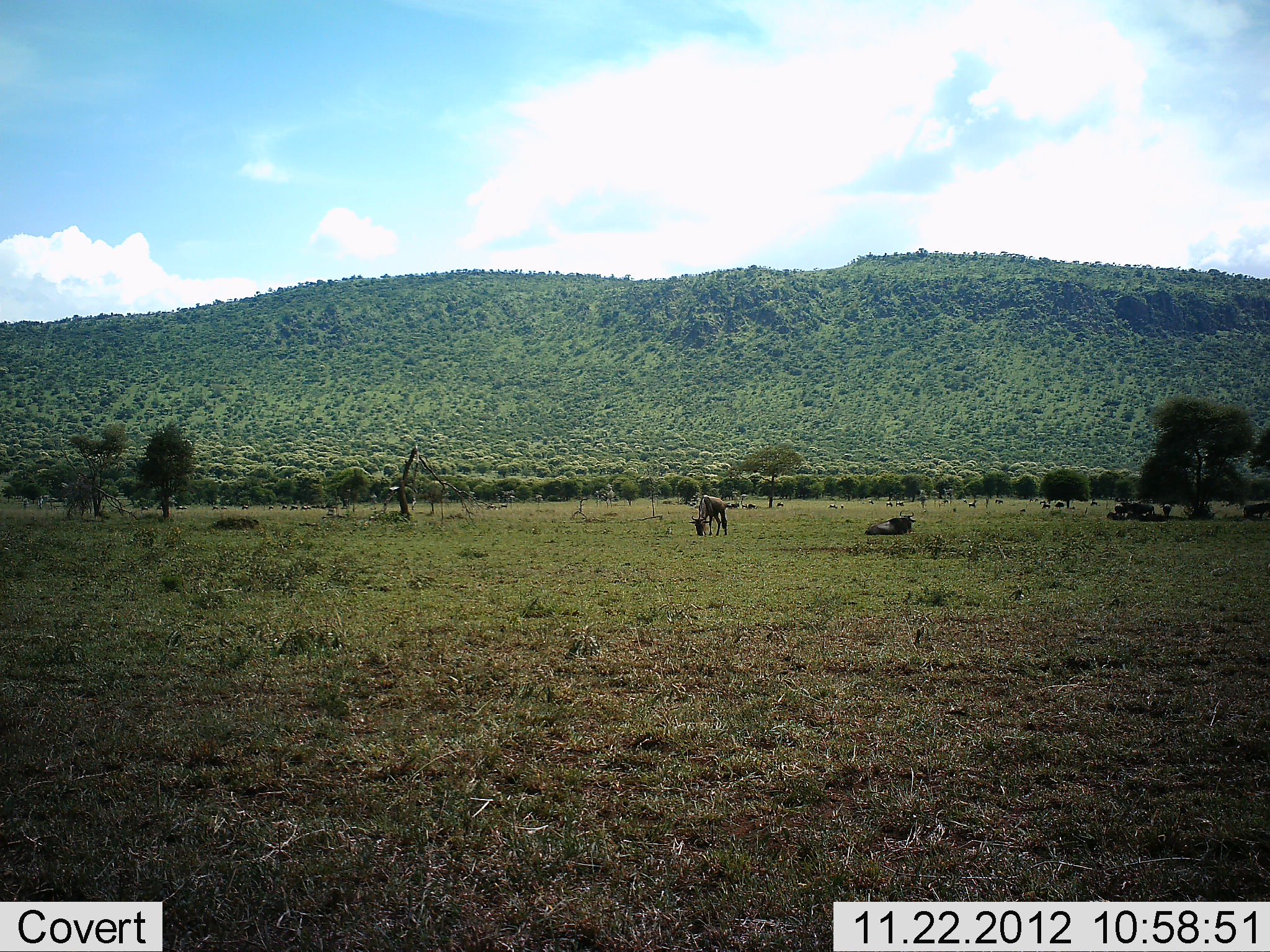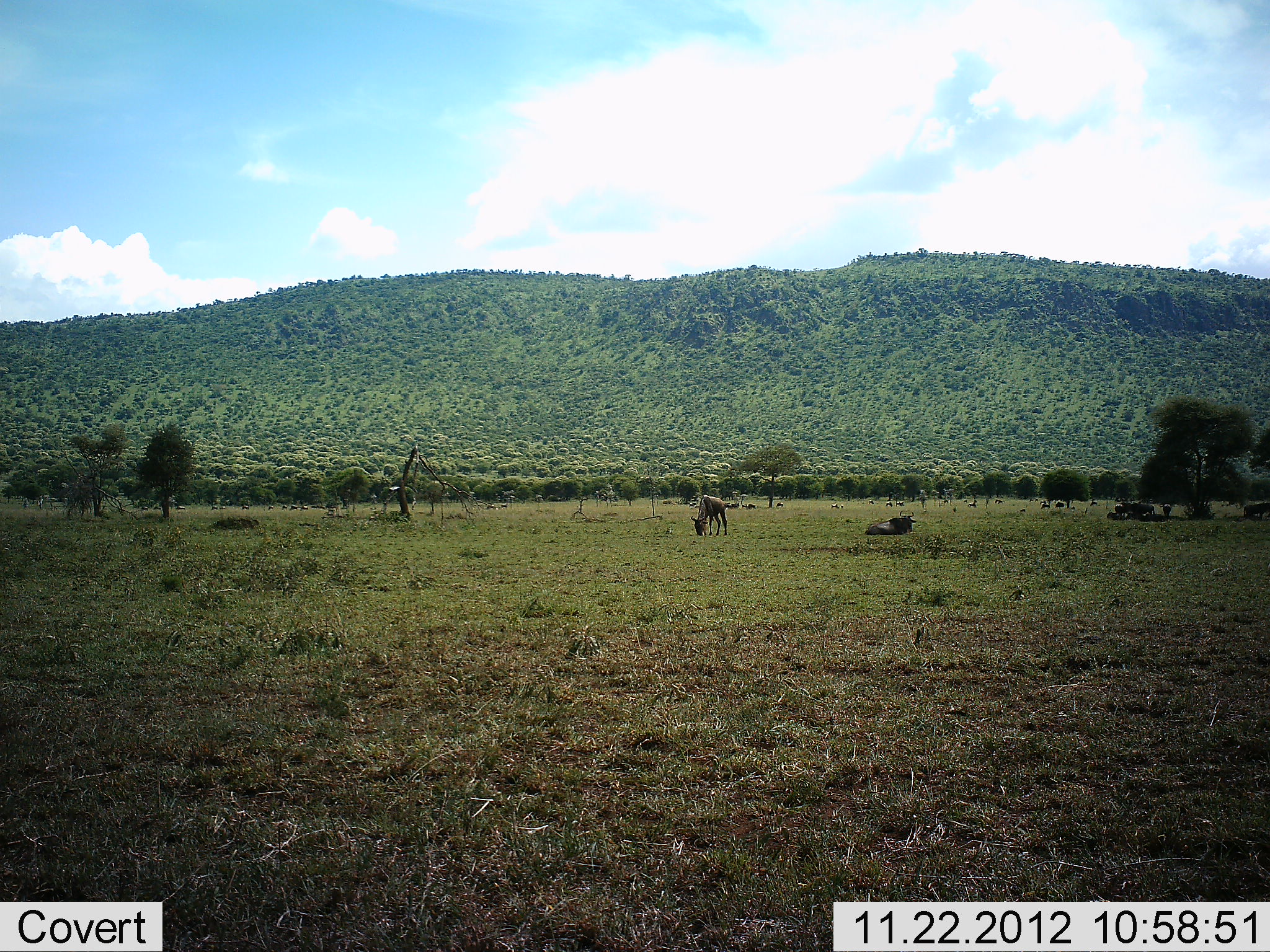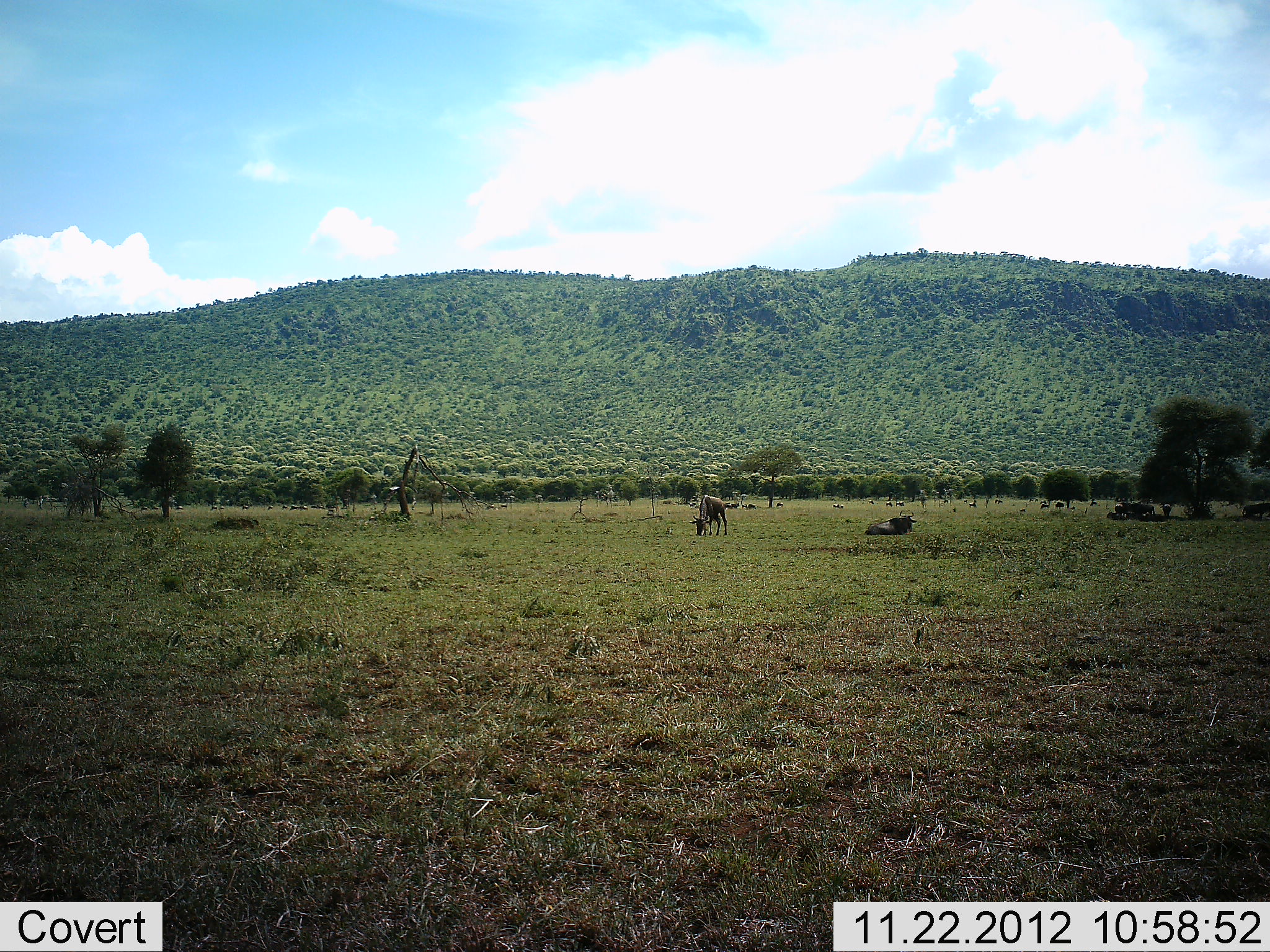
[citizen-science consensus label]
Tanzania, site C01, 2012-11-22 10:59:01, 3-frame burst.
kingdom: Animalia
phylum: Chordata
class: Mammalia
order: Artiodactyla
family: Bovidae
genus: Connochaetes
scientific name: Connochaetes taurinus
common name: blue wildebeest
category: wildebeest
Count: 5.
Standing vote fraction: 50%.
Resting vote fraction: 75%.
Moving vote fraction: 6%.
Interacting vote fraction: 0%.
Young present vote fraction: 6%.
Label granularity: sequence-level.